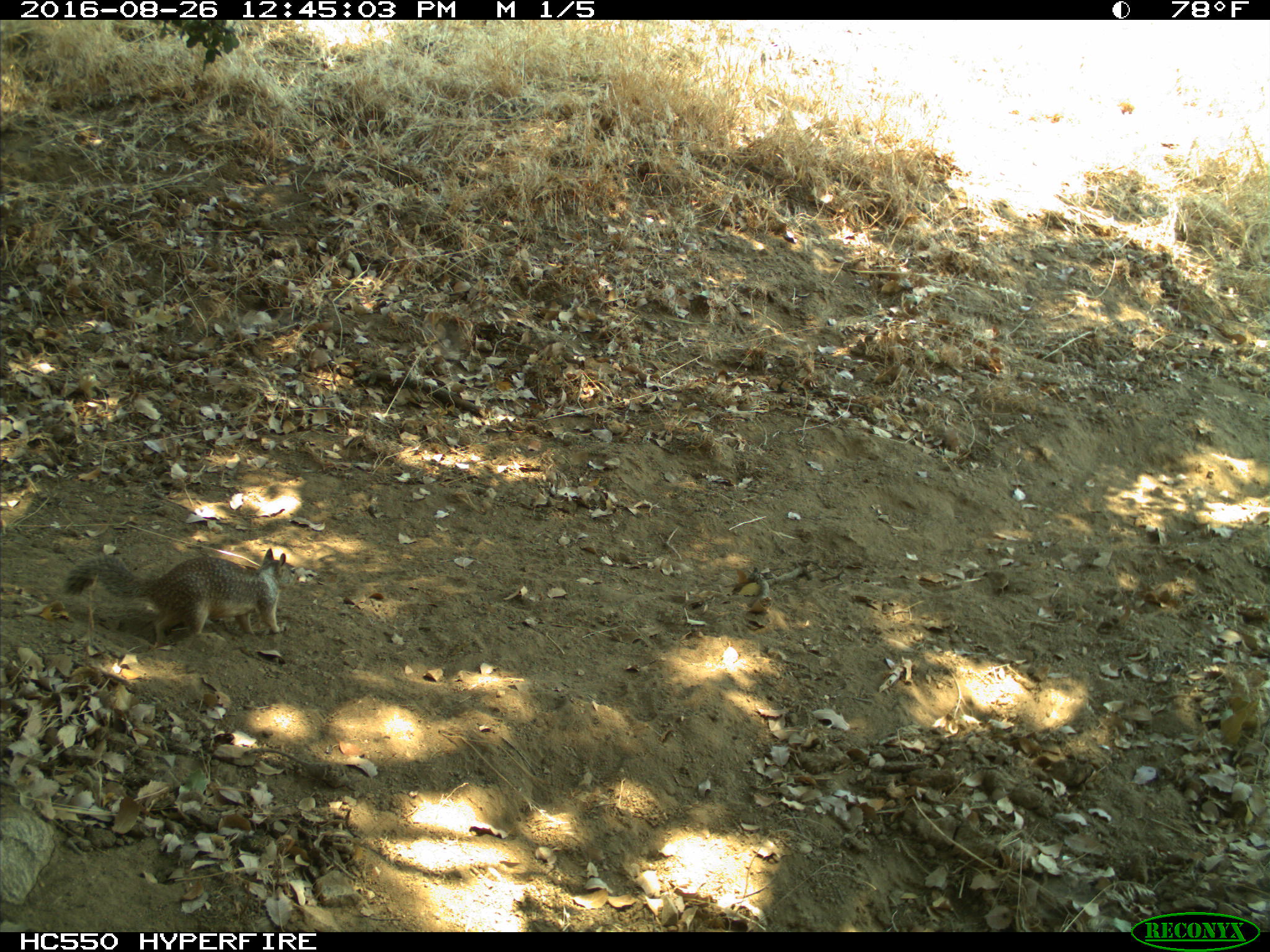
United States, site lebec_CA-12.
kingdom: Animalia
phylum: Chordata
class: Mammalia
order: Rodentia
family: Sciuridae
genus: Otospermophilus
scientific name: Otospermophilus beecheyi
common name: california ground squirrel